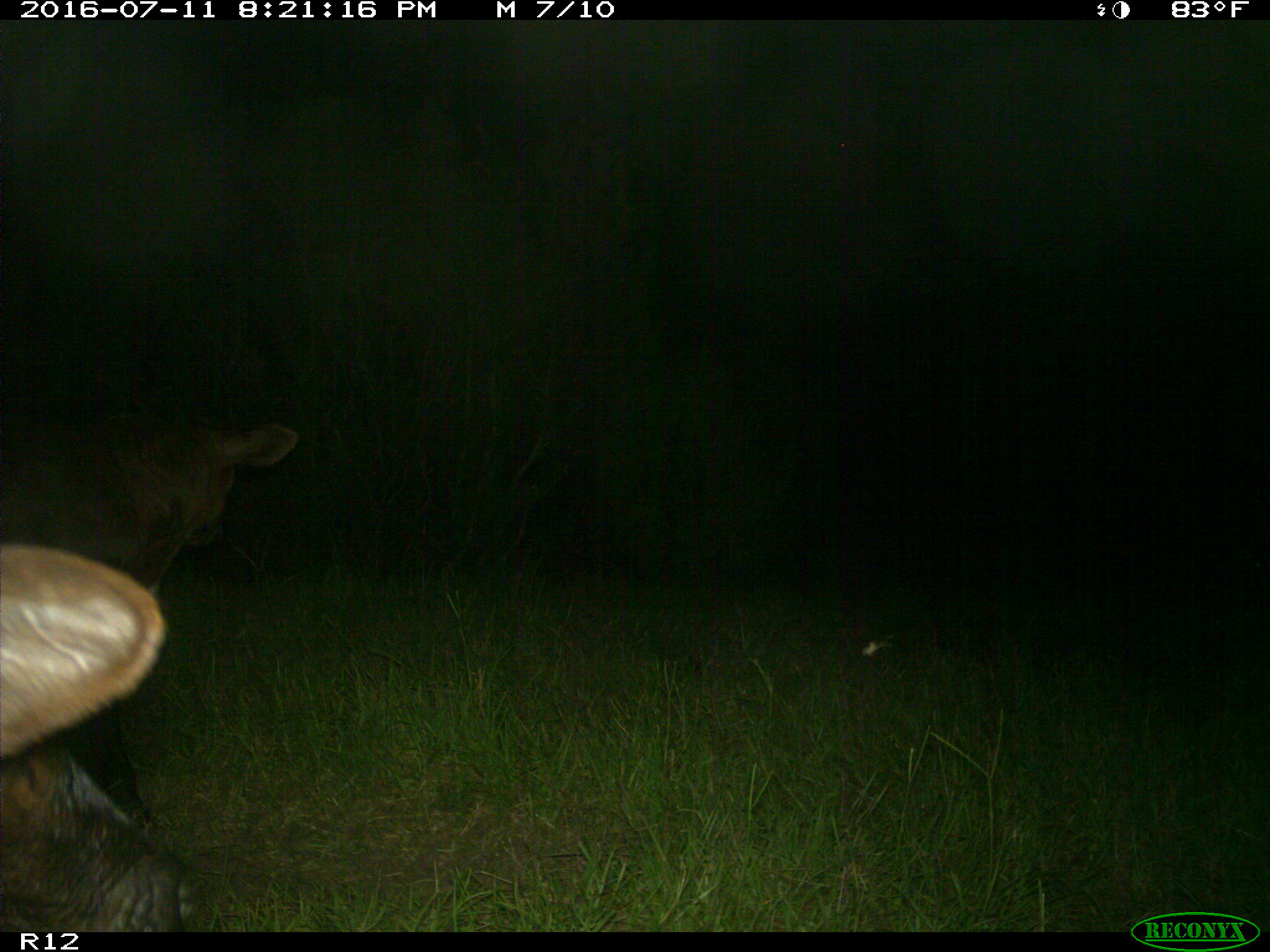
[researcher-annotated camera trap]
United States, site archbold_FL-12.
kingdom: Animalia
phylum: Chordata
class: Mammalia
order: Artiodactyla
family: Bovidae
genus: Bos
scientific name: Bos taurus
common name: domestic cow